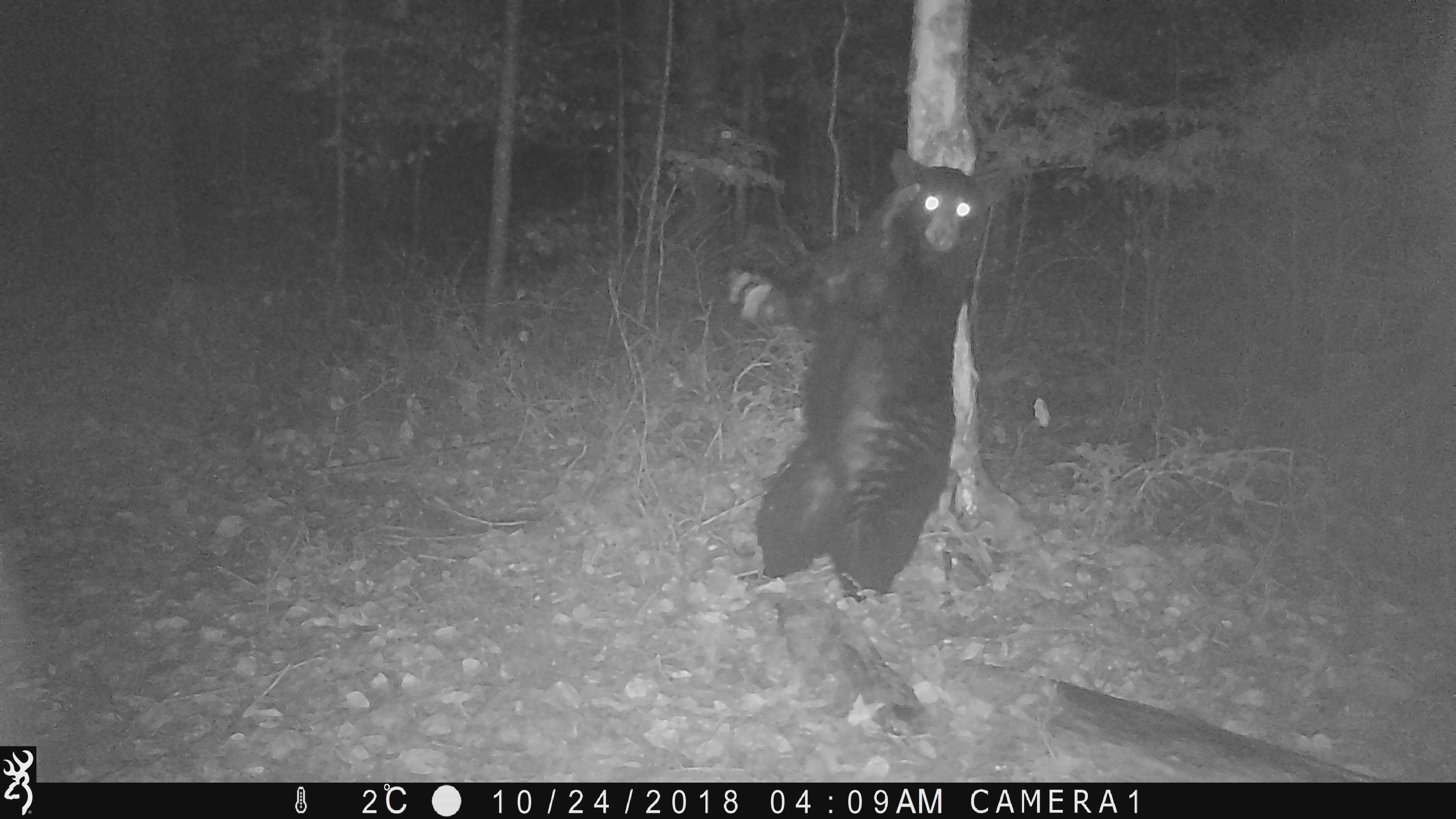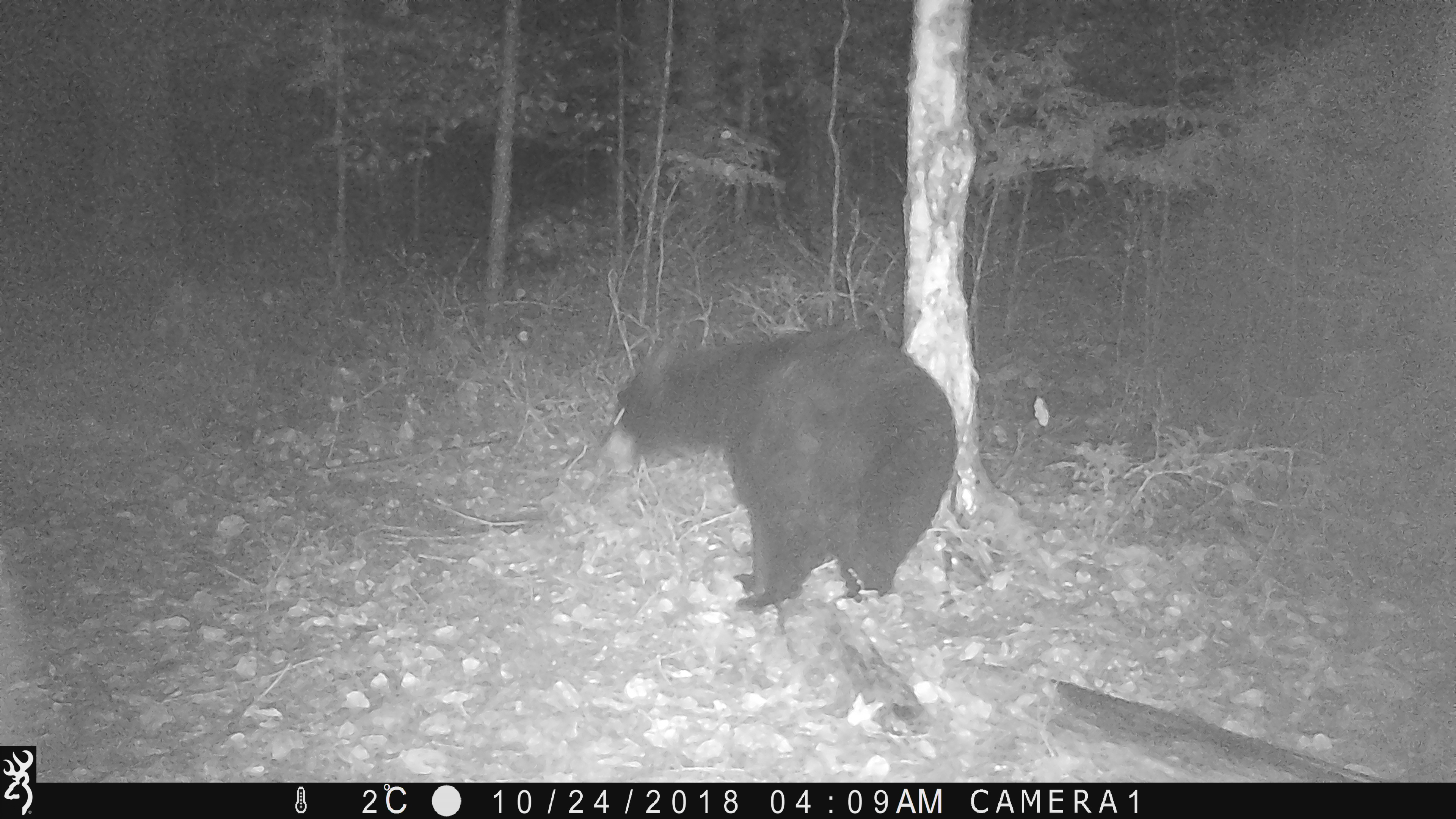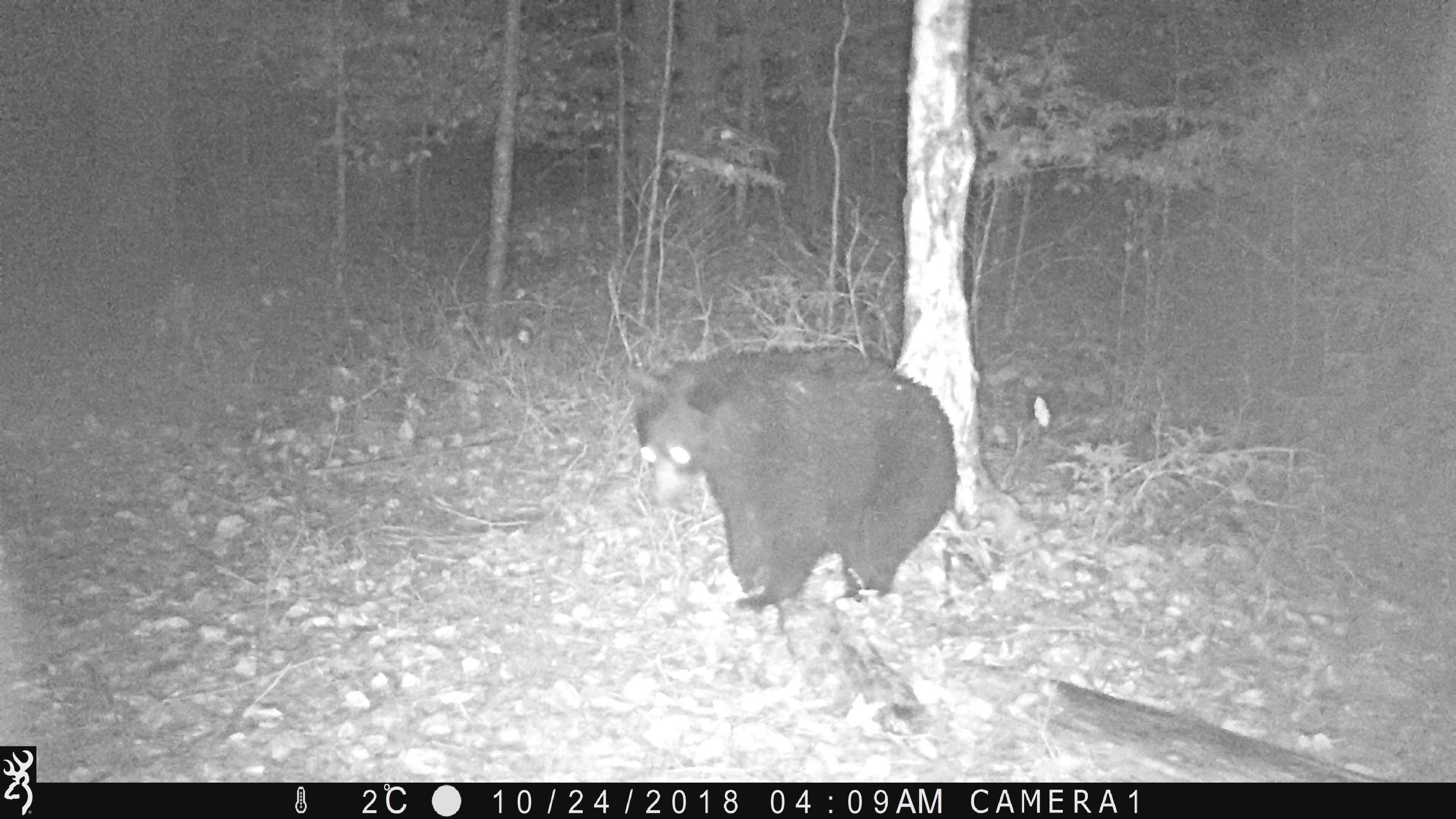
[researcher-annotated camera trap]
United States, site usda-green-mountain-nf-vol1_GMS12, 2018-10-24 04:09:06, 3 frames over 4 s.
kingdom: Animalia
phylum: Chordata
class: Mammalia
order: Carnivora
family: Ursidae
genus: Ursus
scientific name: Ursus americanus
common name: black bear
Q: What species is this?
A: Black bear (Ursus americanus).